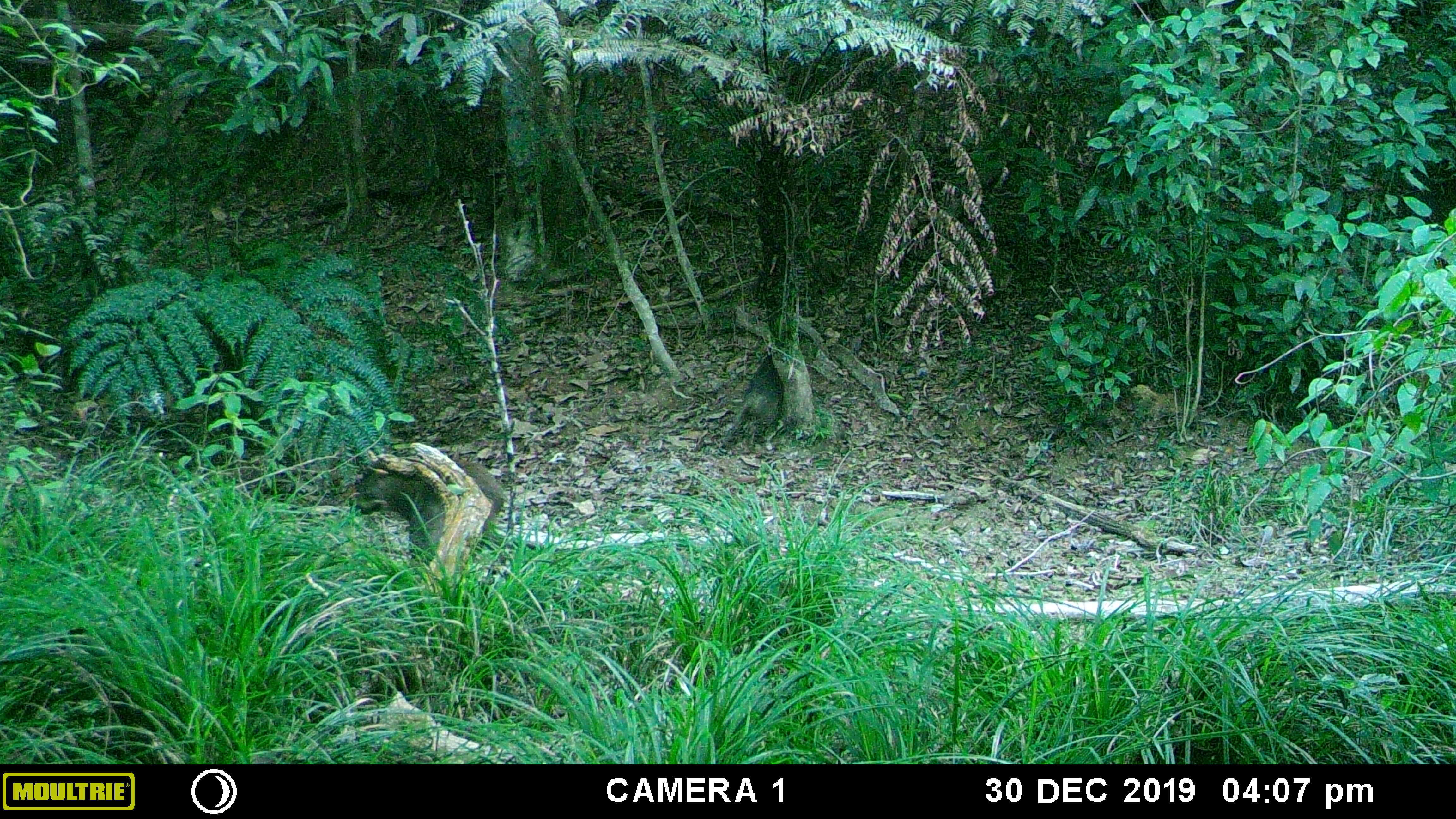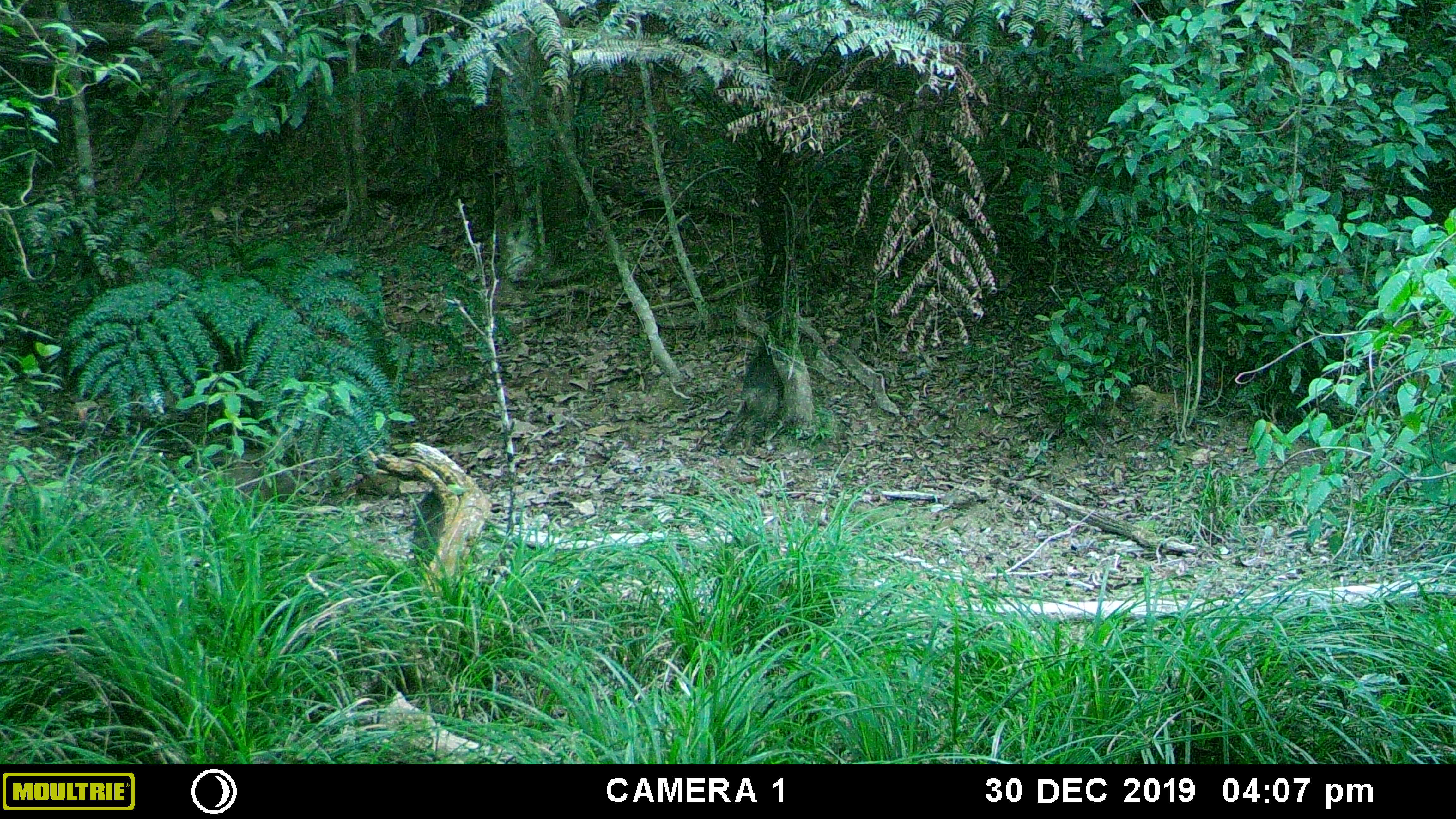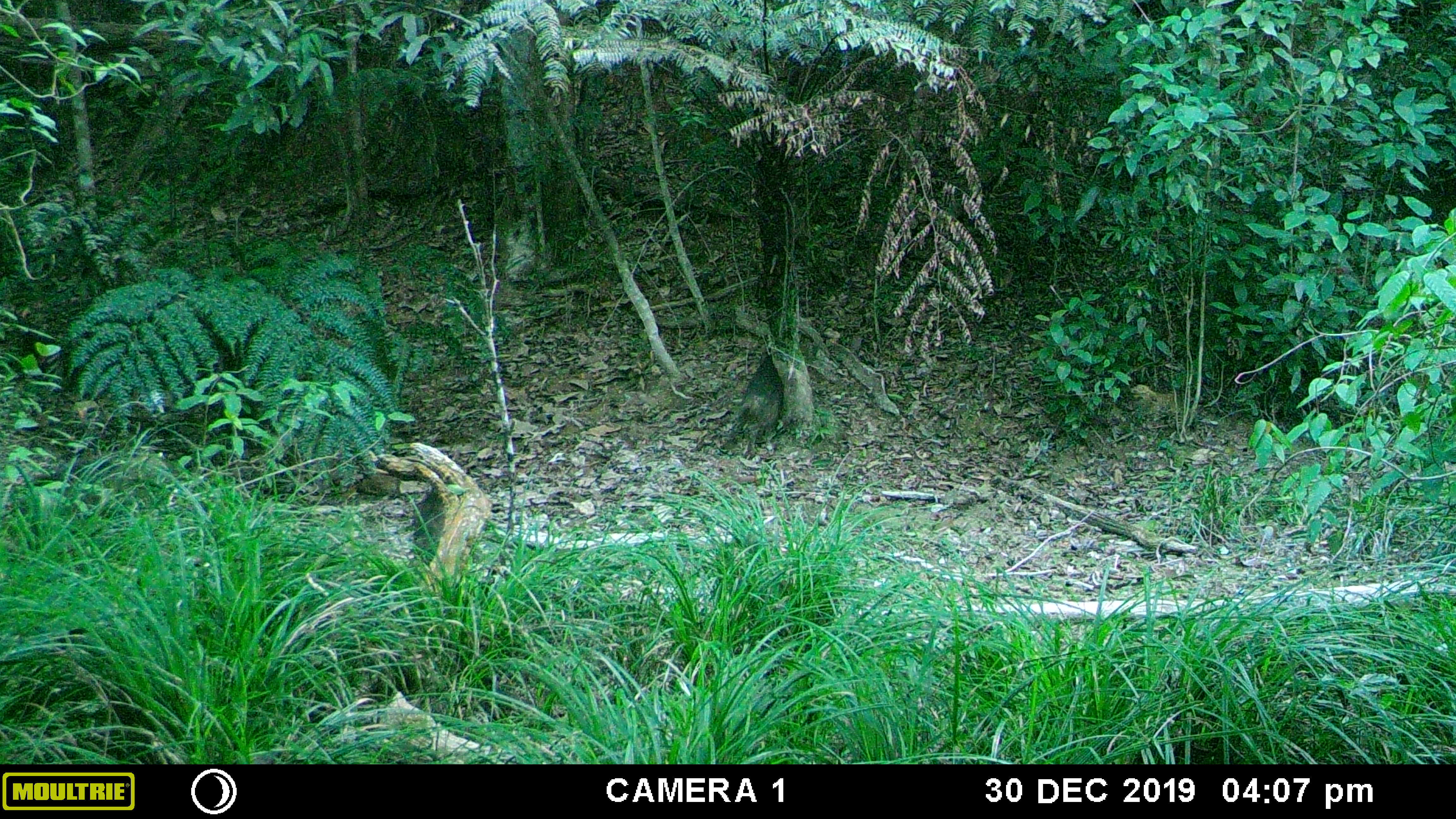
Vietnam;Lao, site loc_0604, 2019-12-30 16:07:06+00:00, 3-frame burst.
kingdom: Animalia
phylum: Chordata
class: Mammalia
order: Artiodactyla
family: Suidae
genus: Sus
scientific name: Sus scrofa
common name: eurasian wild pig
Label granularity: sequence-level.